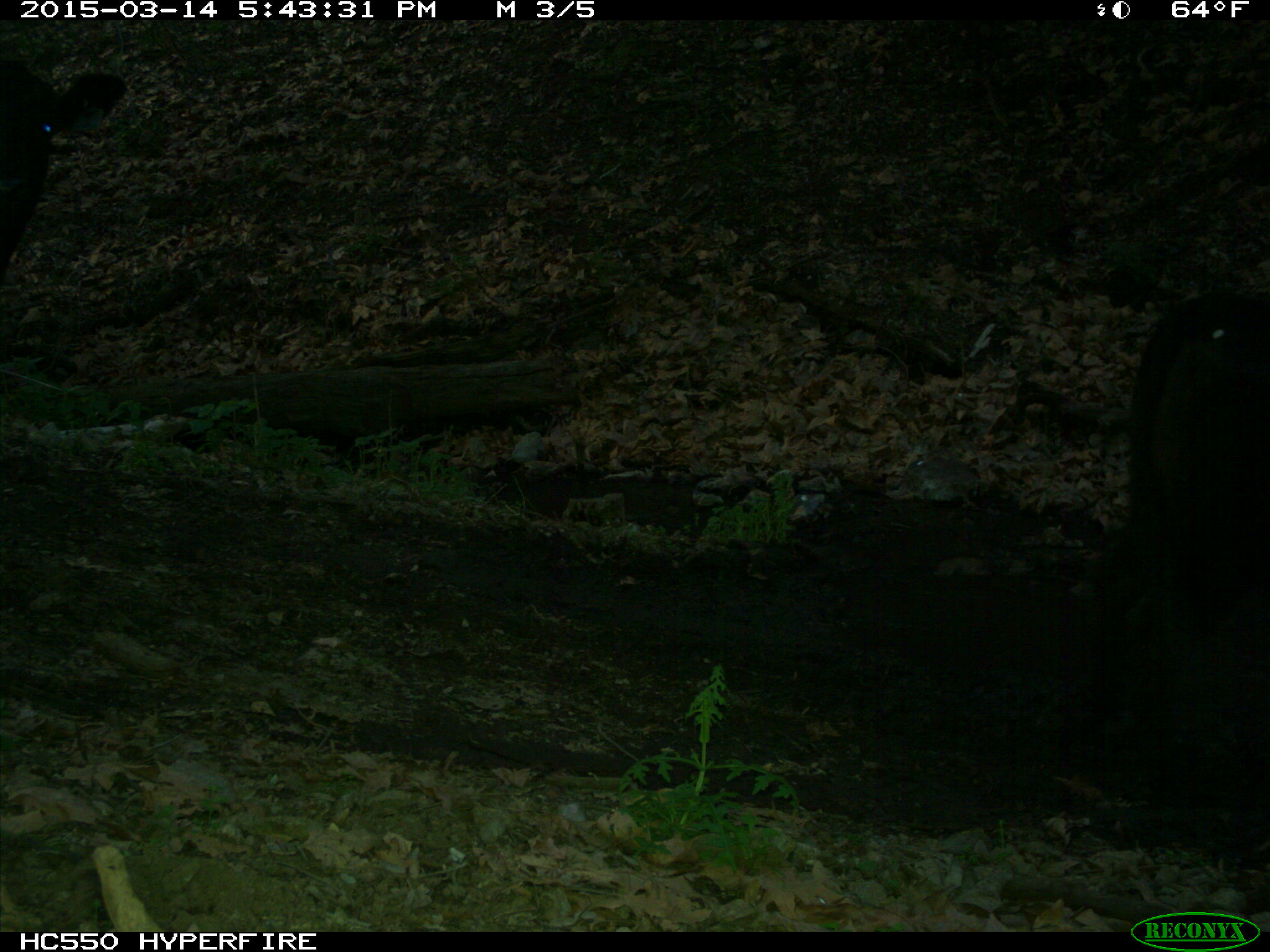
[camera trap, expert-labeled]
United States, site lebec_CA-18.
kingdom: Animalia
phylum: Chordata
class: Mammalia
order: Artiodactyla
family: Bovidae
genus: Bos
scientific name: Bos taurus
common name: domestic cow